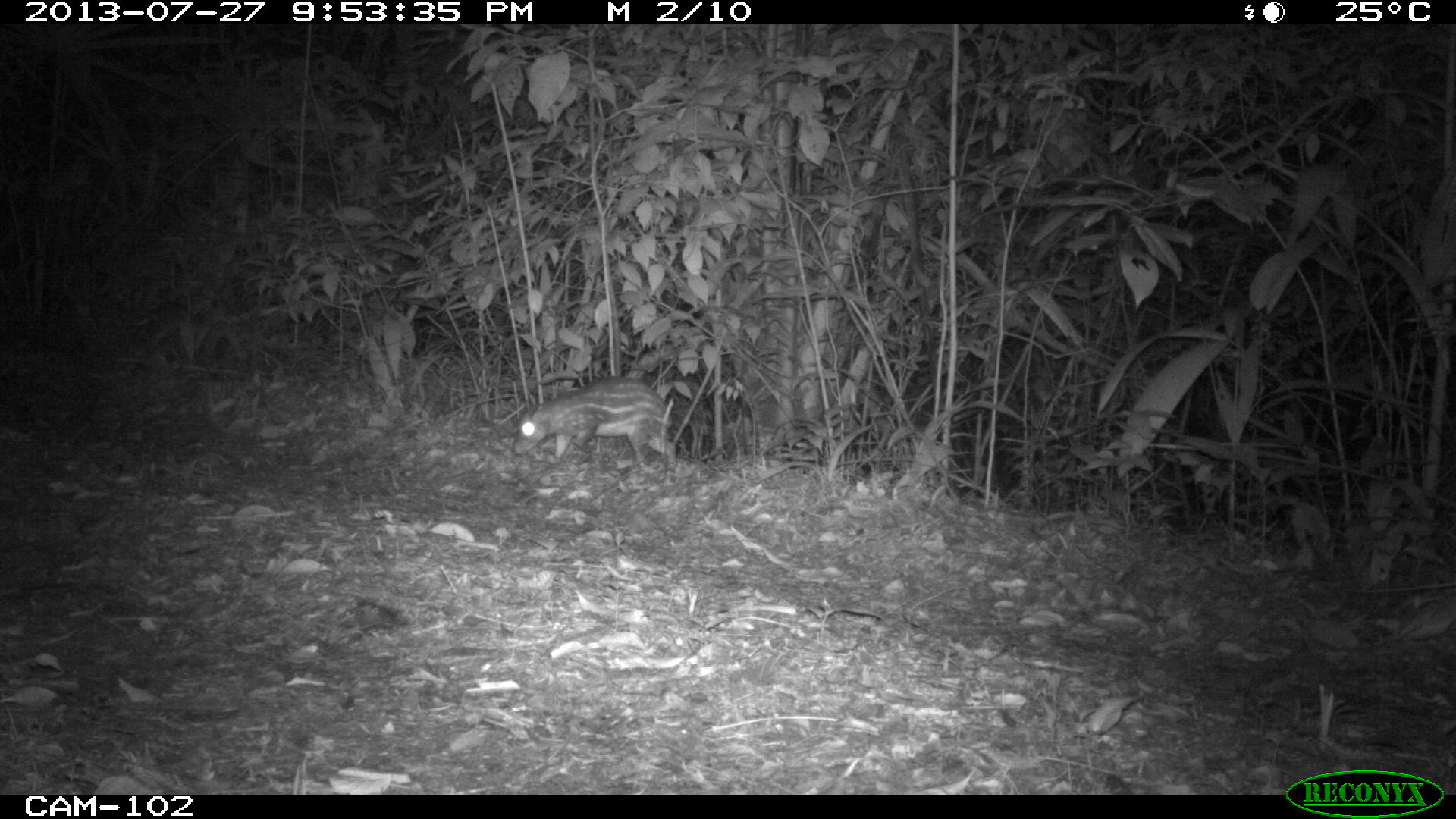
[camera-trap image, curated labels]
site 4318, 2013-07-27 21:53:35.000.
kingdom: Animalia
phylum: Chordata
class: Mammalia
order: Rodentia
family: Cuniculidae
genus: Cuniculus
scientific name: Cuniculus paca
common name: lowland paca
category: agouti paca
Agouti paca (lowland paca) (Cuniculus paca), count 1.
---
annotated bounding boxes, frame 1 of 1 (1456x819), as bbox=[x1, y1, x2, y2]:
agouti paca: bbox=[512, 376, 677, 472]